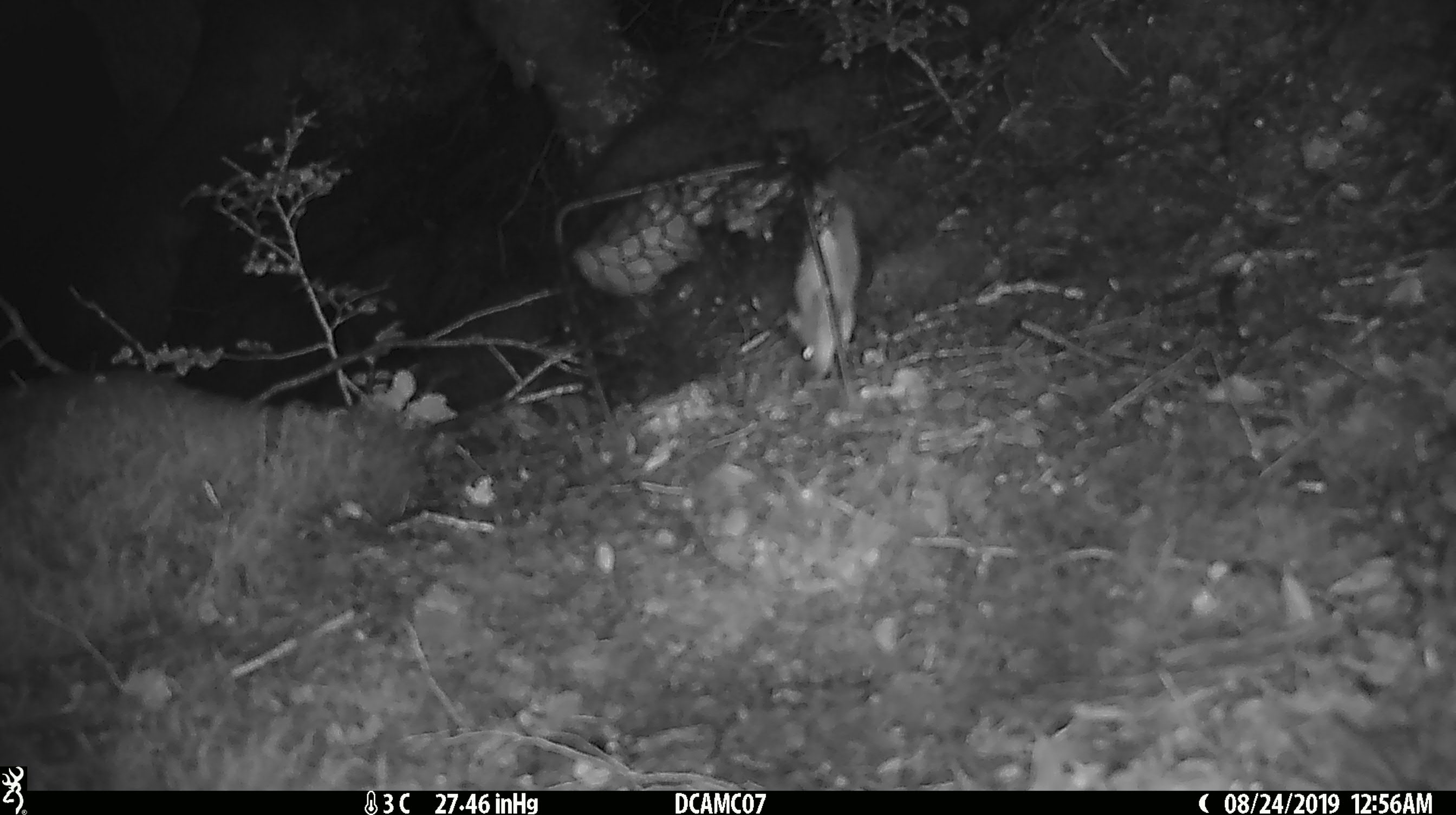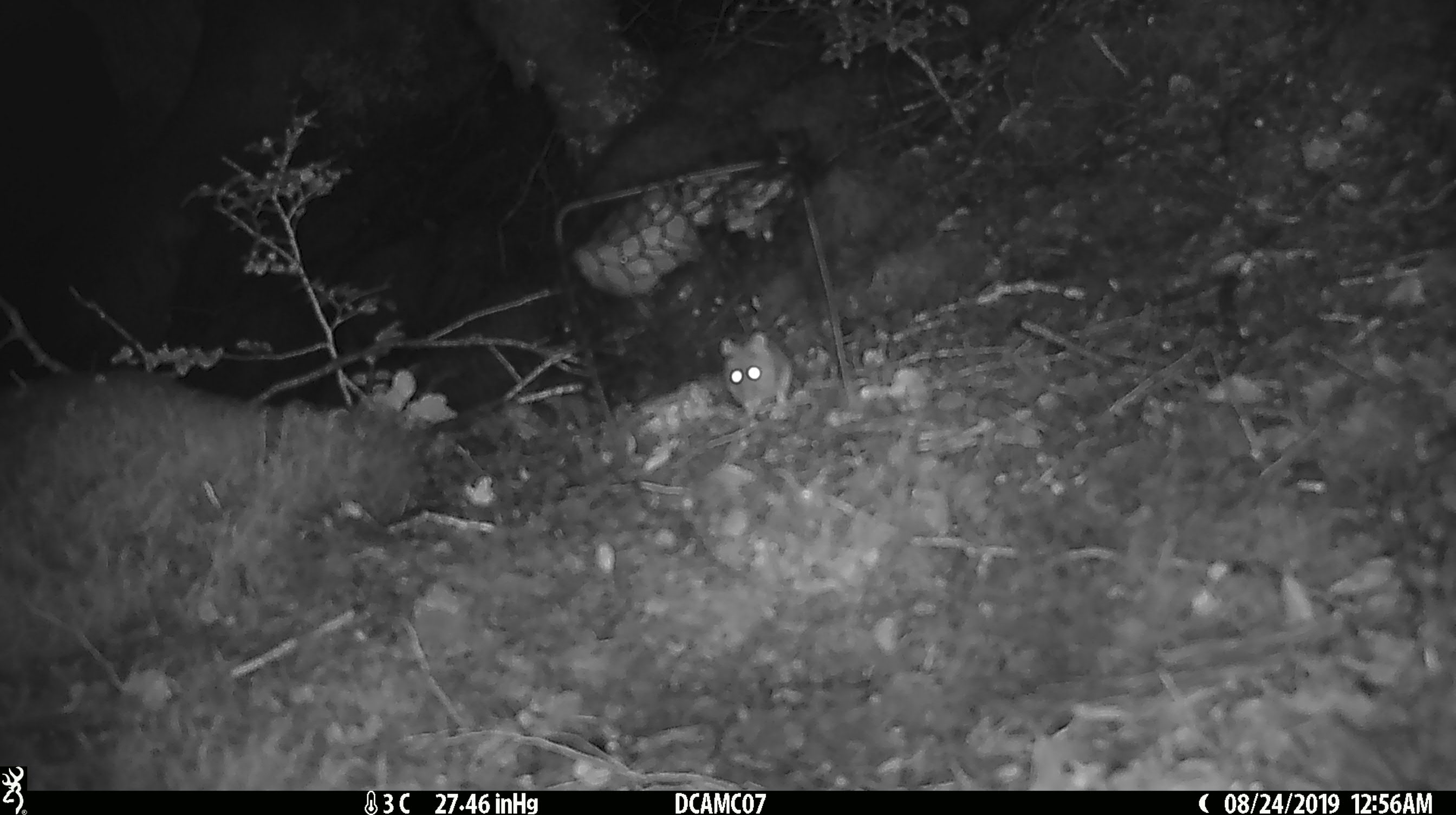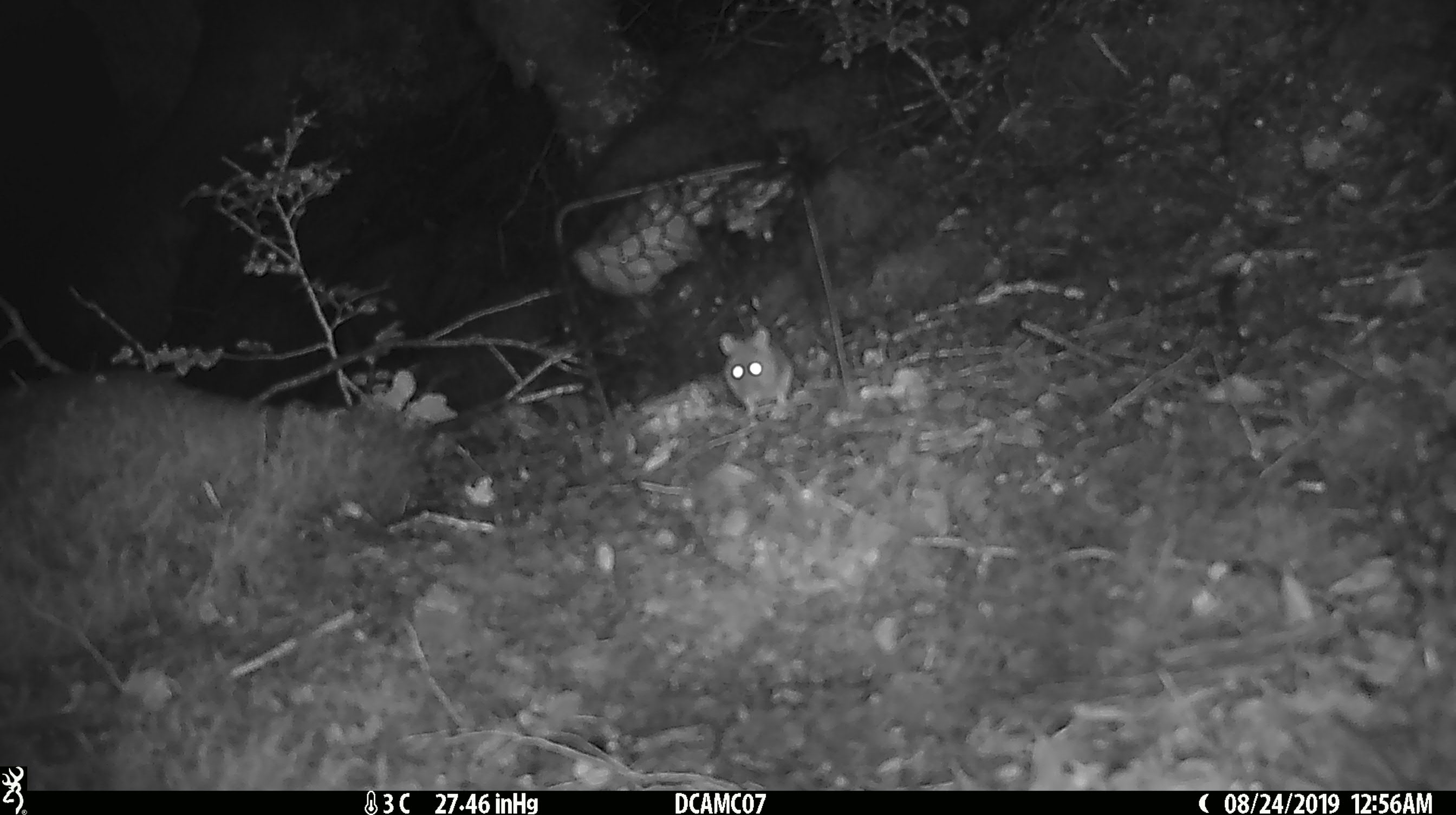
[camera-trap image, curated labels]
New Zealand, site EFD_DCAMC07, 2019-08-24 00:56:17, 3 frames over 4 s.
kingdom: Animalia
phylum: Chordata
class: Mammalia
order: Rodentia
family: Muridae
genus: Mus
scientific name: Mus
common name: mouse